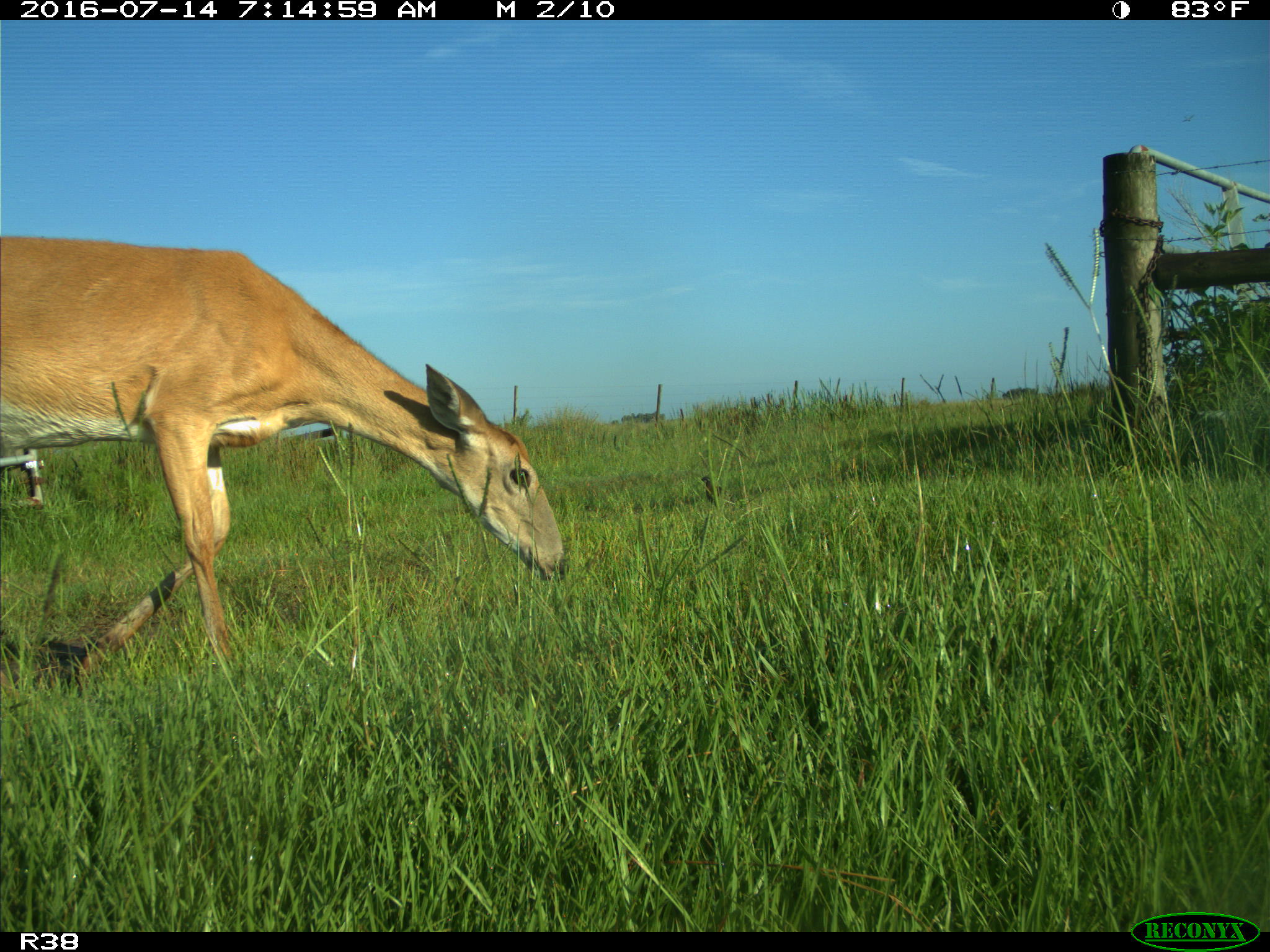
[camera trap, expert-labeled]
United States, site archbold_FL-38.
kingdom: Animalia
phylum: Chordata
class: Mammalia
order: Artiodactyla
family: Cervidae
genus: Odocoileus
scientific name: Odocoileus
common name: deer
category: unidentified deer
Unidentified deer (deer) (Odocoileus).